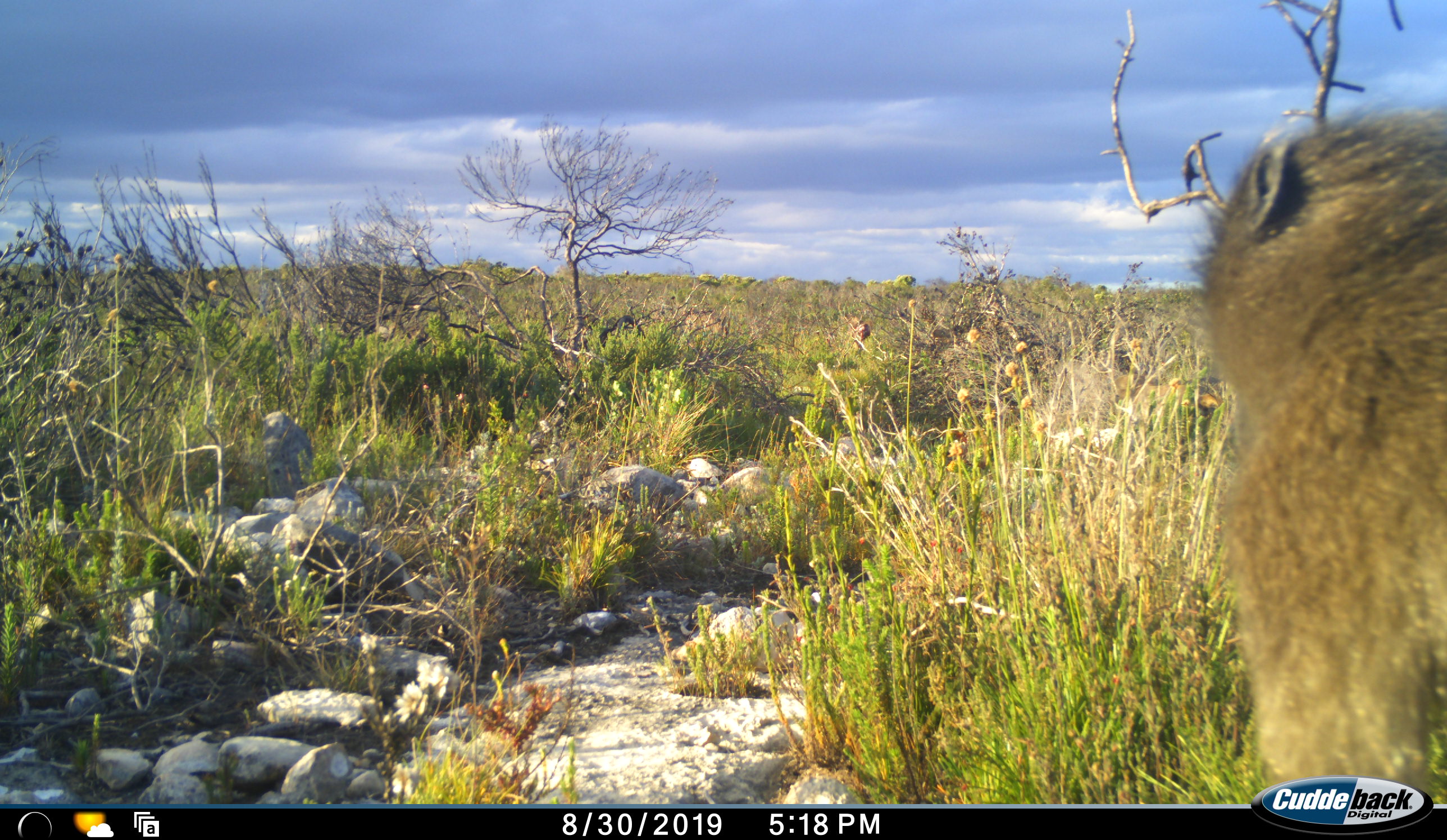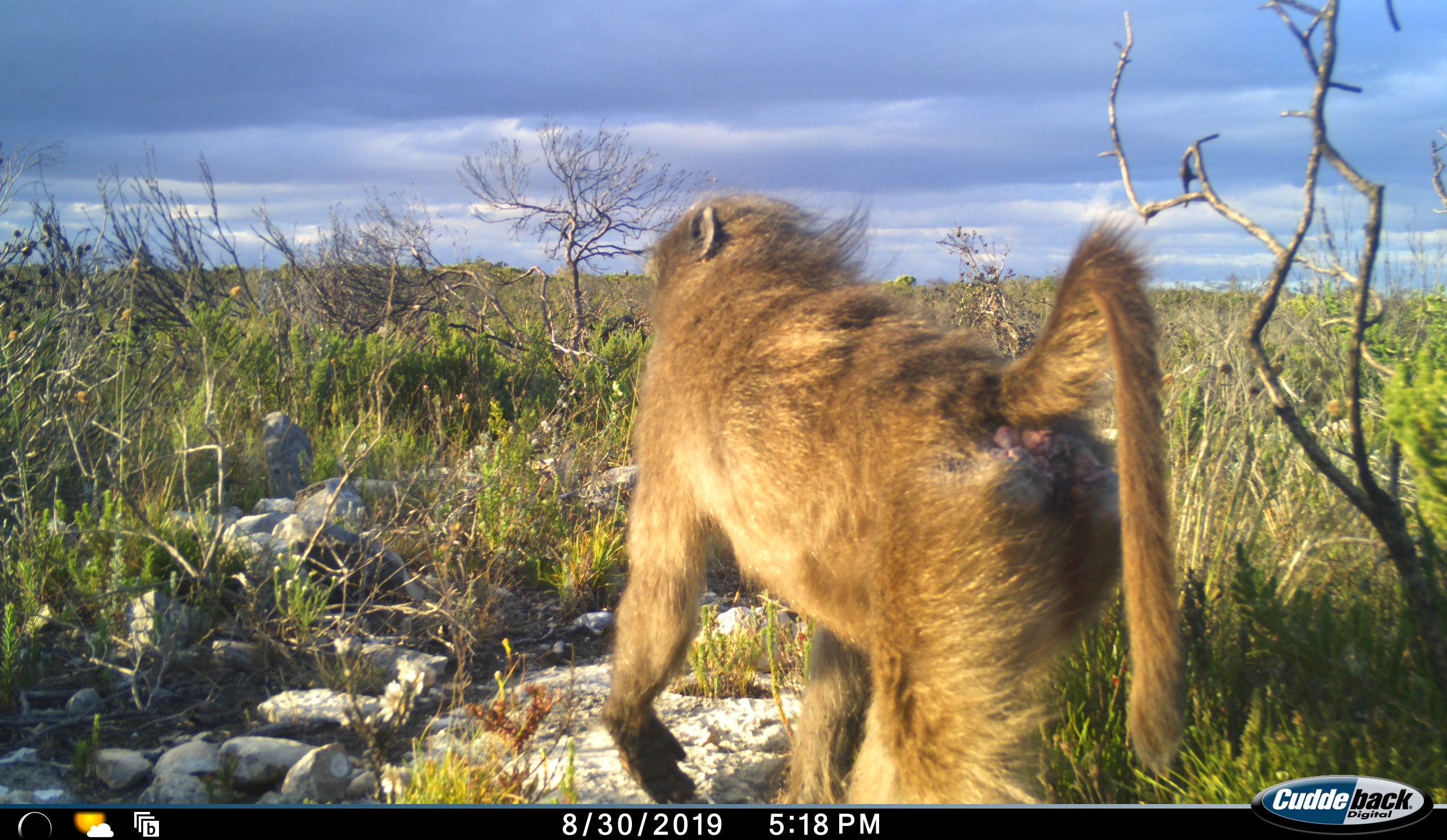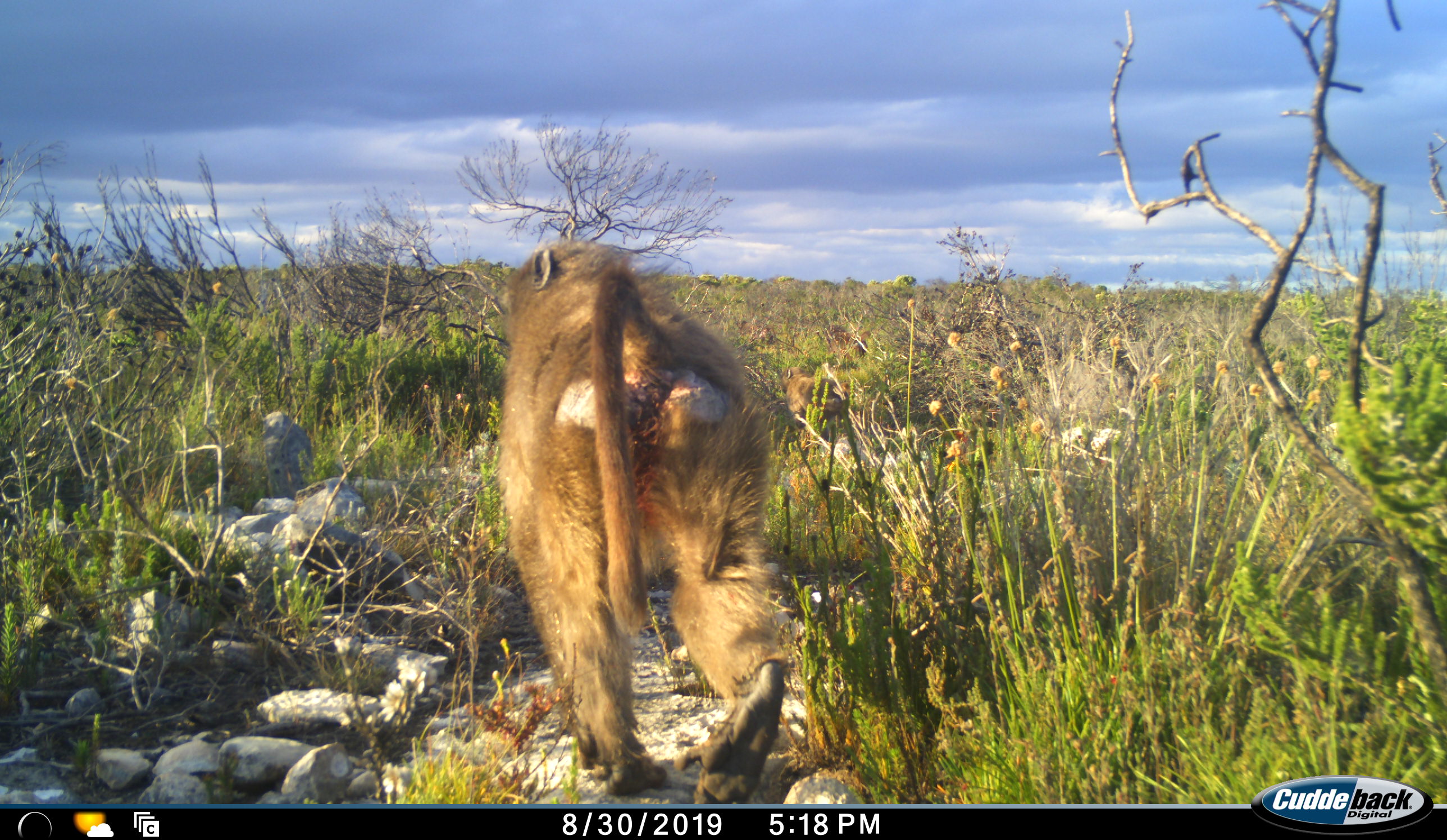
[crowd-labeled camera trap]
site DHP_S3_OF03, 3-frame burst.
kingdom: Animalia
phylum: Chordata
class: Mammalia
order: Primates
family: Cercopithecidae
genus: Papio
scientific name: Papio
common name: baboon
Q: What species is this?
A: Baboon (Papio).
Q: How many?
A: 1.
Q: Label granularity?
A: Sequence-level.